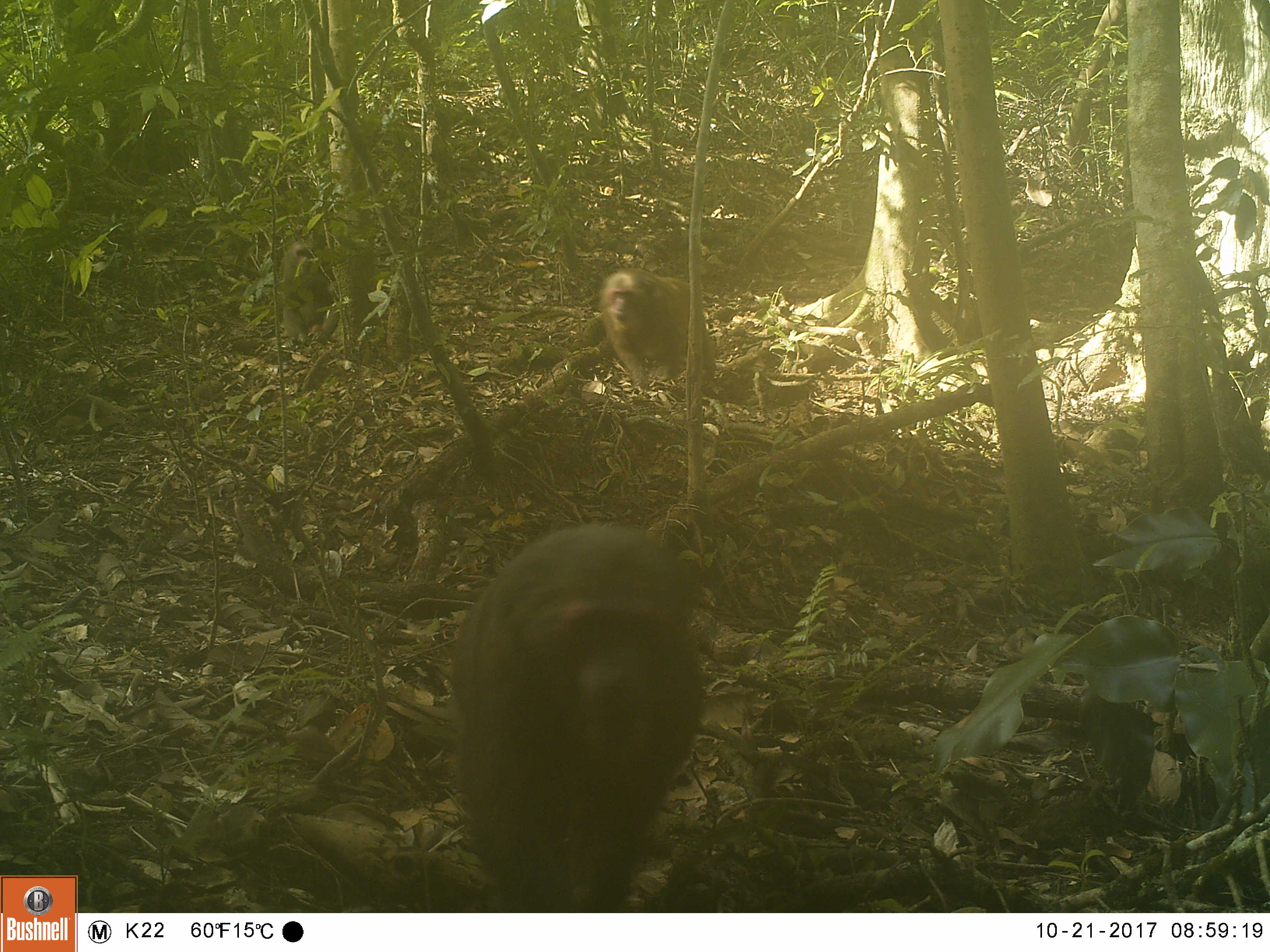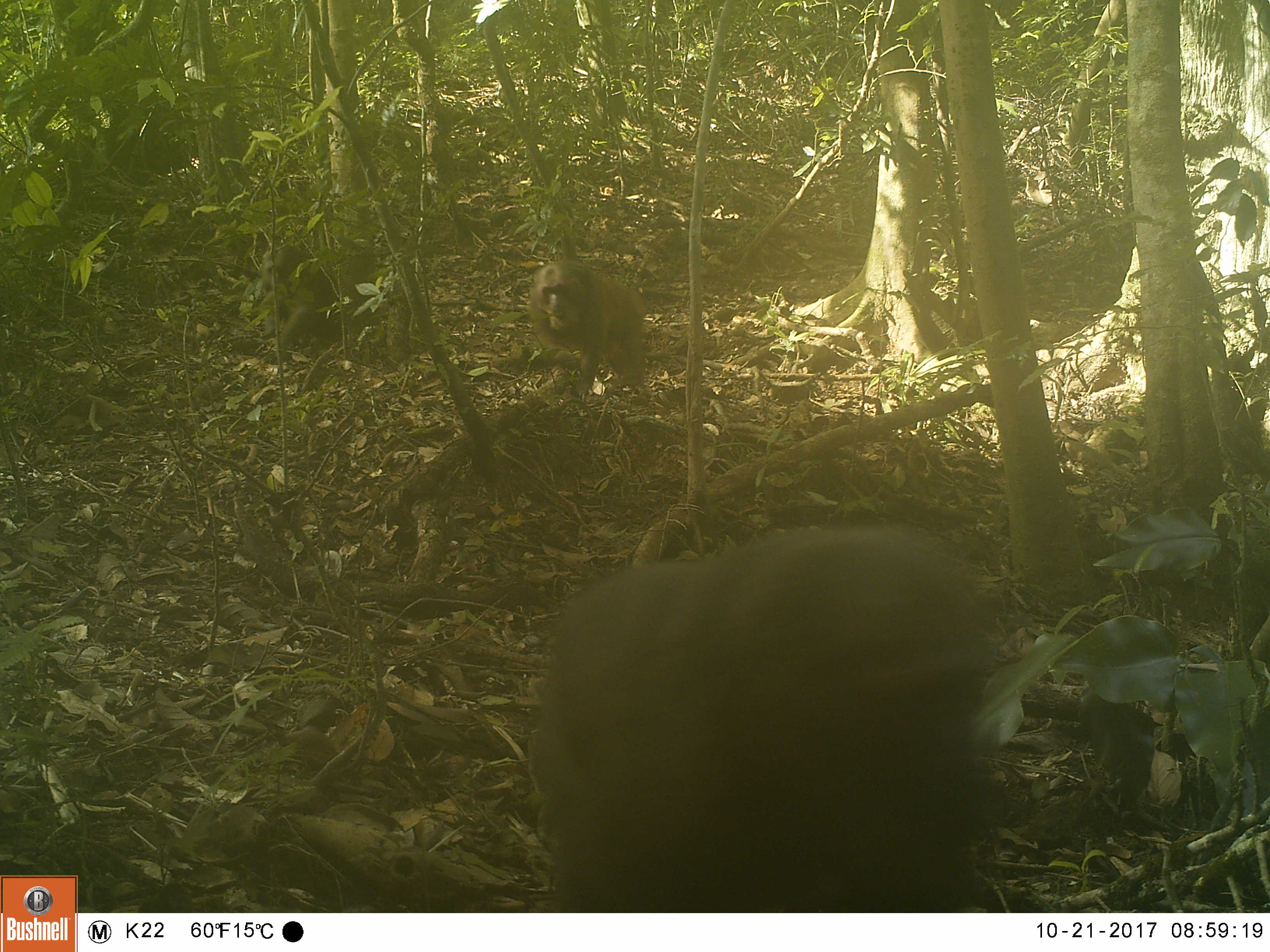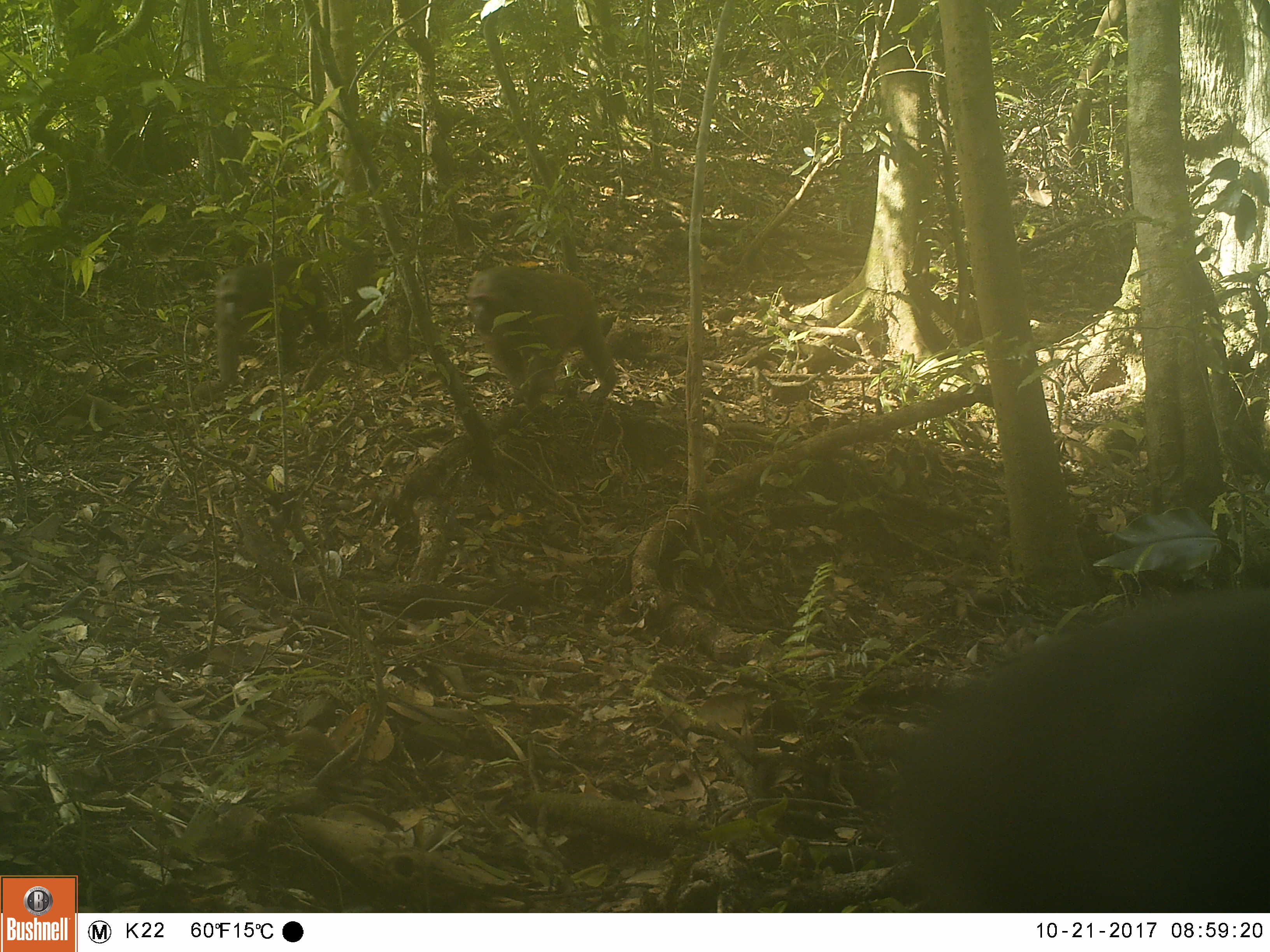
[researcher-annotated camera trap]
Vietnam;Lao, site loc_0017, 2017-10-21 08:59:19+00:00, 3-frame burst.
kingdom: Animalia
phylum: Chordata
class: Mammalia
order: Primates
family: Cercopithecidae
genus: Macaca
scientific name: Macaca arctoides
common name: stump-tailed macaque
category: stump tailed macaque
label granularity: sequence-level